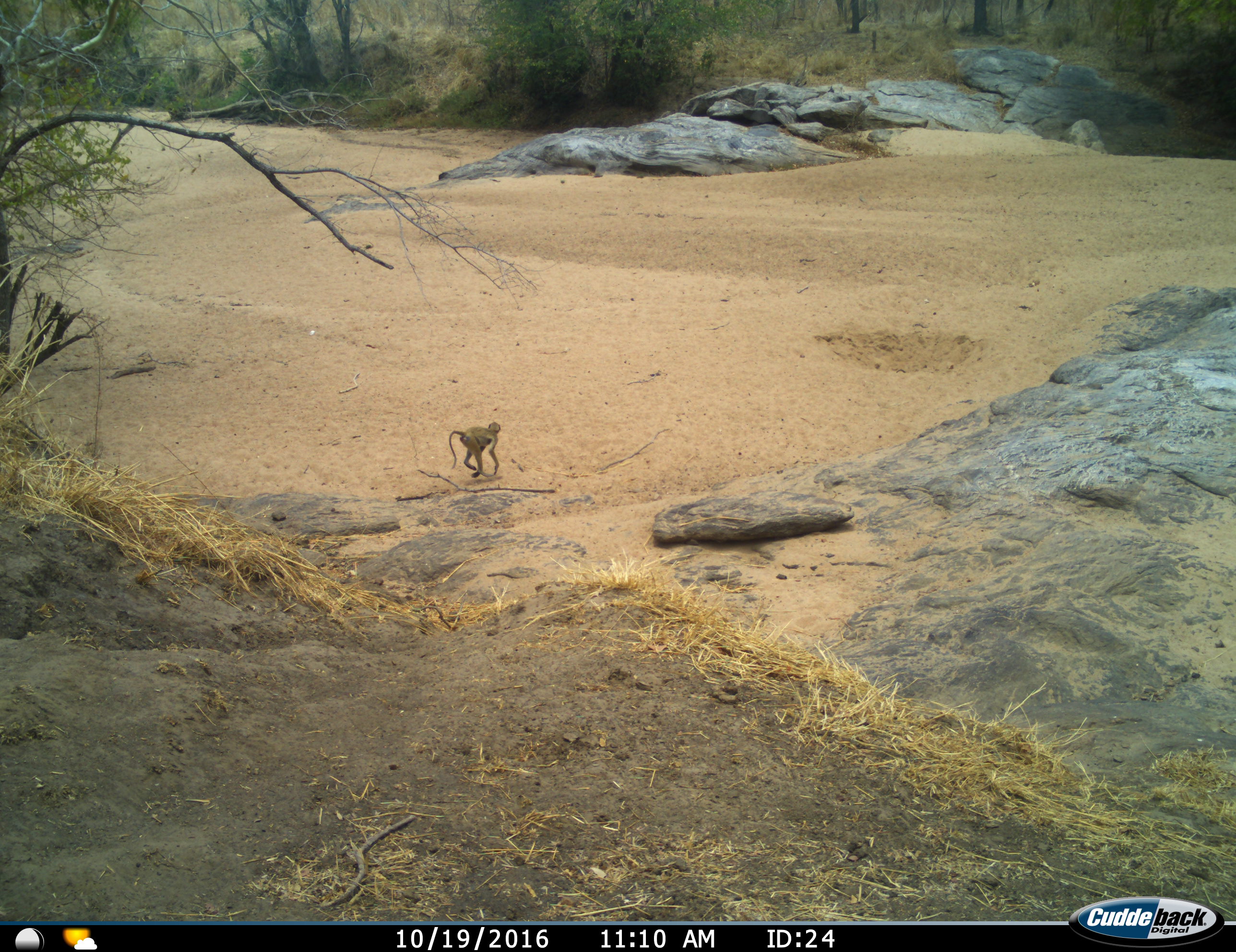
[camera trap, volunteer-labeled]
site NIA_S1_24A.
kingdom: Animalia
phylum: Chordata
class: Mammalia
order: Primates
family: Cercopithecidae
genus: Papio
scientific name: Papio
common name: baboon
Baboon (Papio), count 1. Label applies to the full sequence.